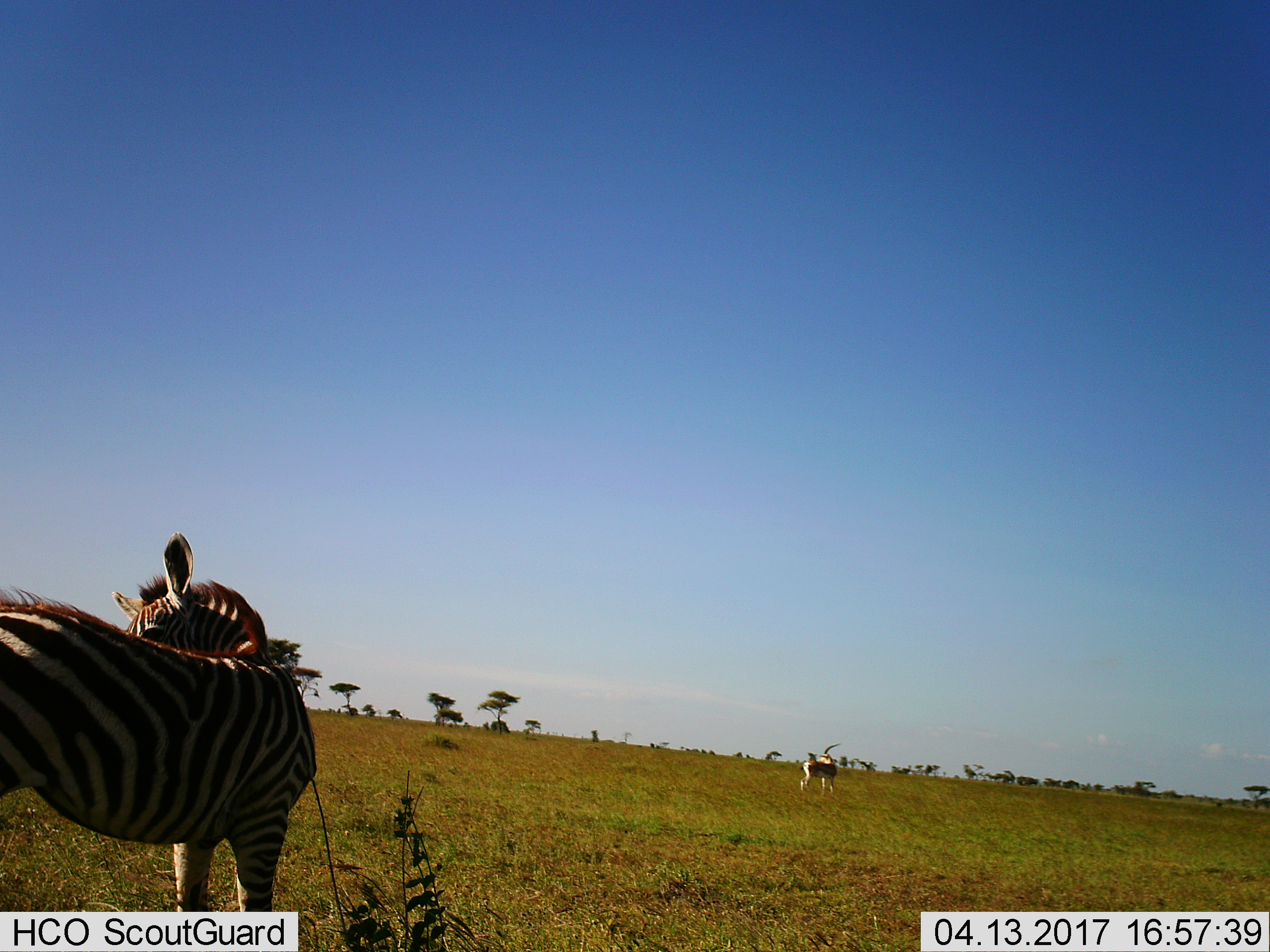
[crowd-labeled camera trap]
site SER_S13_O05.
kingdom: Animalia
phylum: Chordata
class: Mammalia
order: Artiodactyla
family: Bovidae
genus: Eudorcas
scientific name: Eudorcas thomsonii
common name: thomson's gazelle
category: gazellethomsons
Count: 1.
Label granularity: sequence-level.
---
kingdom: Animalia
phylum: Chordata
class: Mammalia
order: Perissodactyla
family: Equidae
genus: Equus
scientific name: Equus quagga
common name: plains zebra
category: zebraplains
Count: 1.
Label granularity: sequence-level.